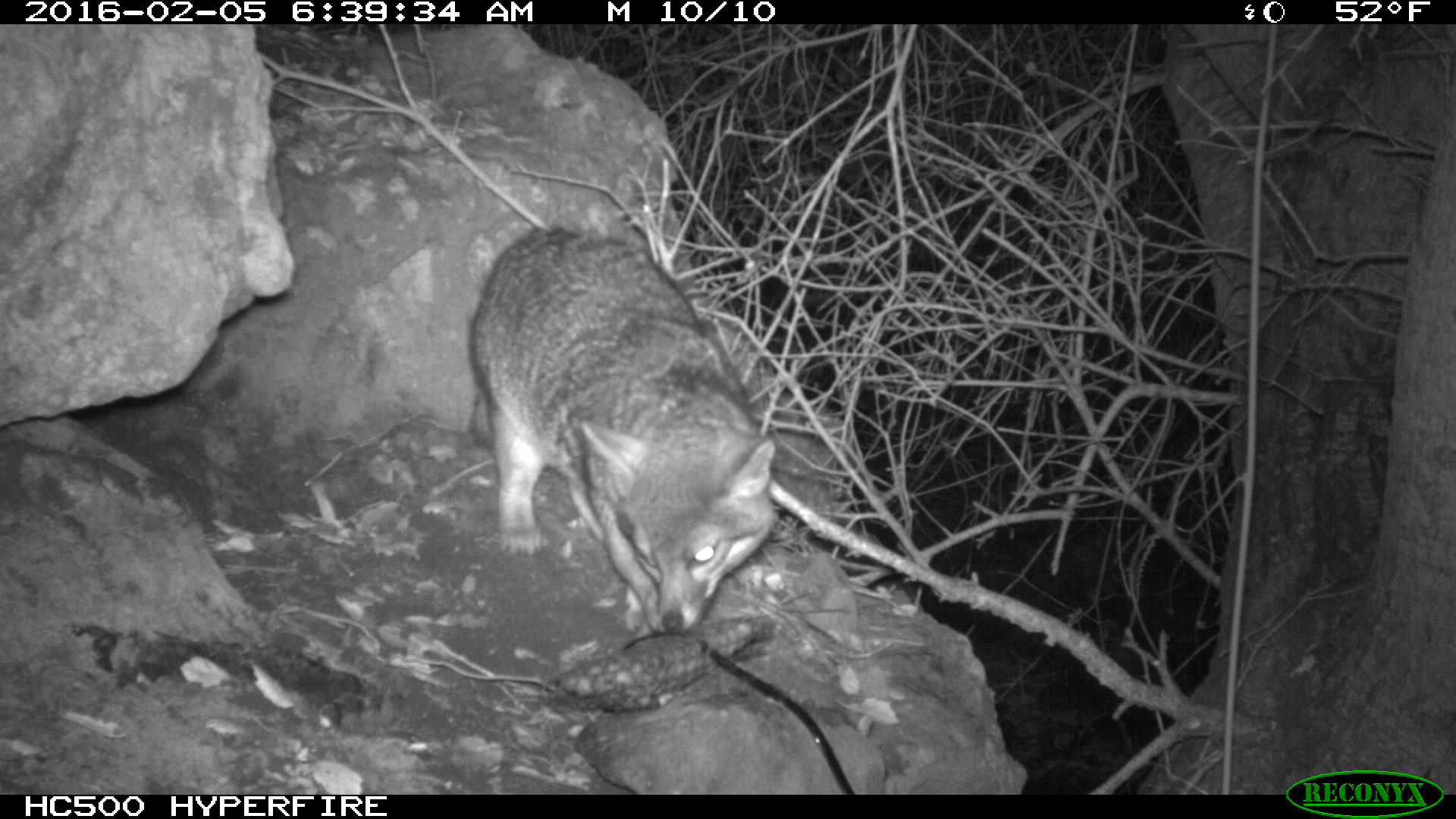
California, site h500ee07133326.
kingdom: Animalia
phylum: Chordata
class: Mammalia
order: Carnivora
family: Canidae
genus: Urocyon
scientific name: Urocyon littoralis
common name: island fox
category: fox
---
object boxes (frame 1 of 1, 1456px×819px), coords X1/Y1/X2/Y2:
fox: 466/228/777/635